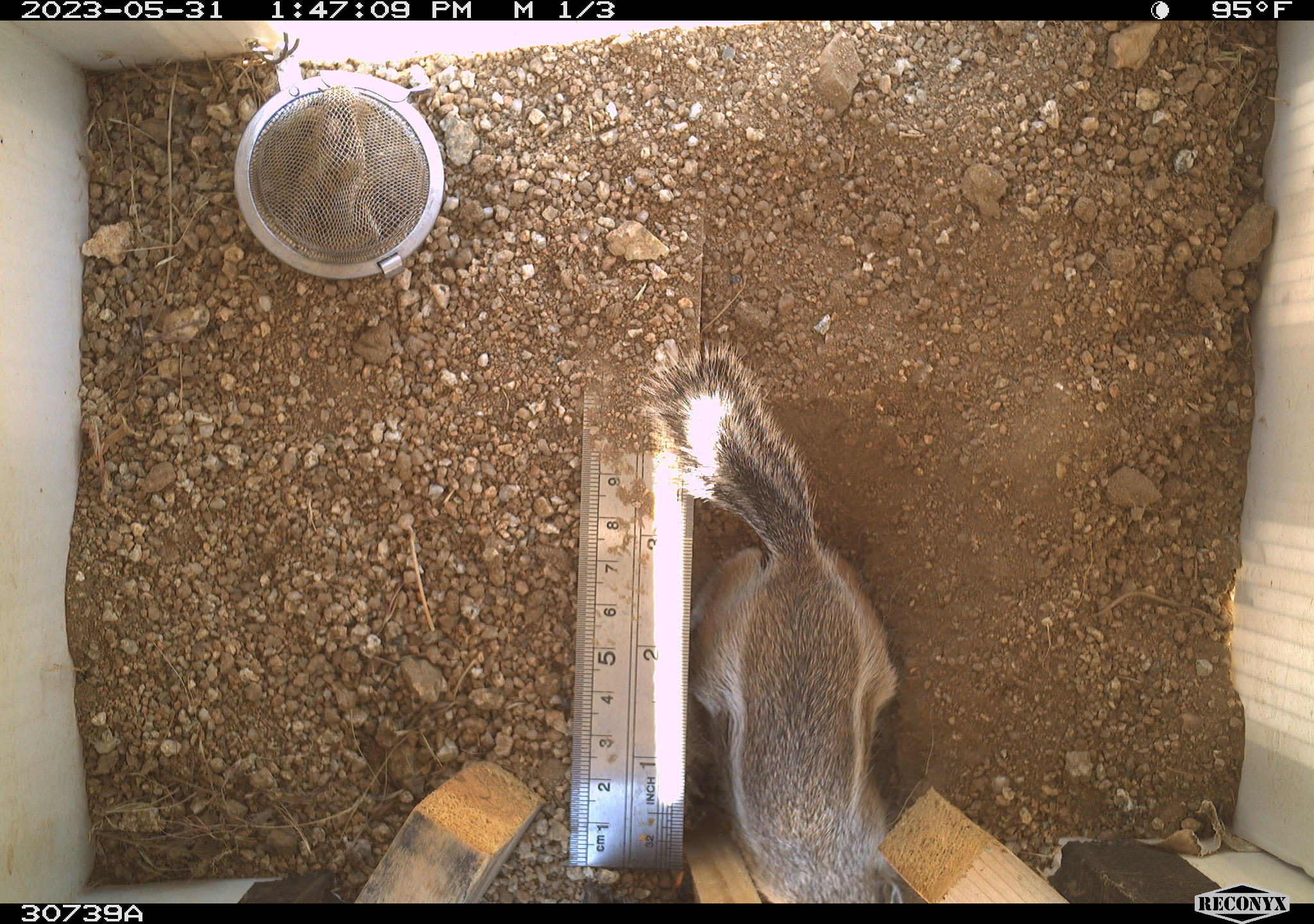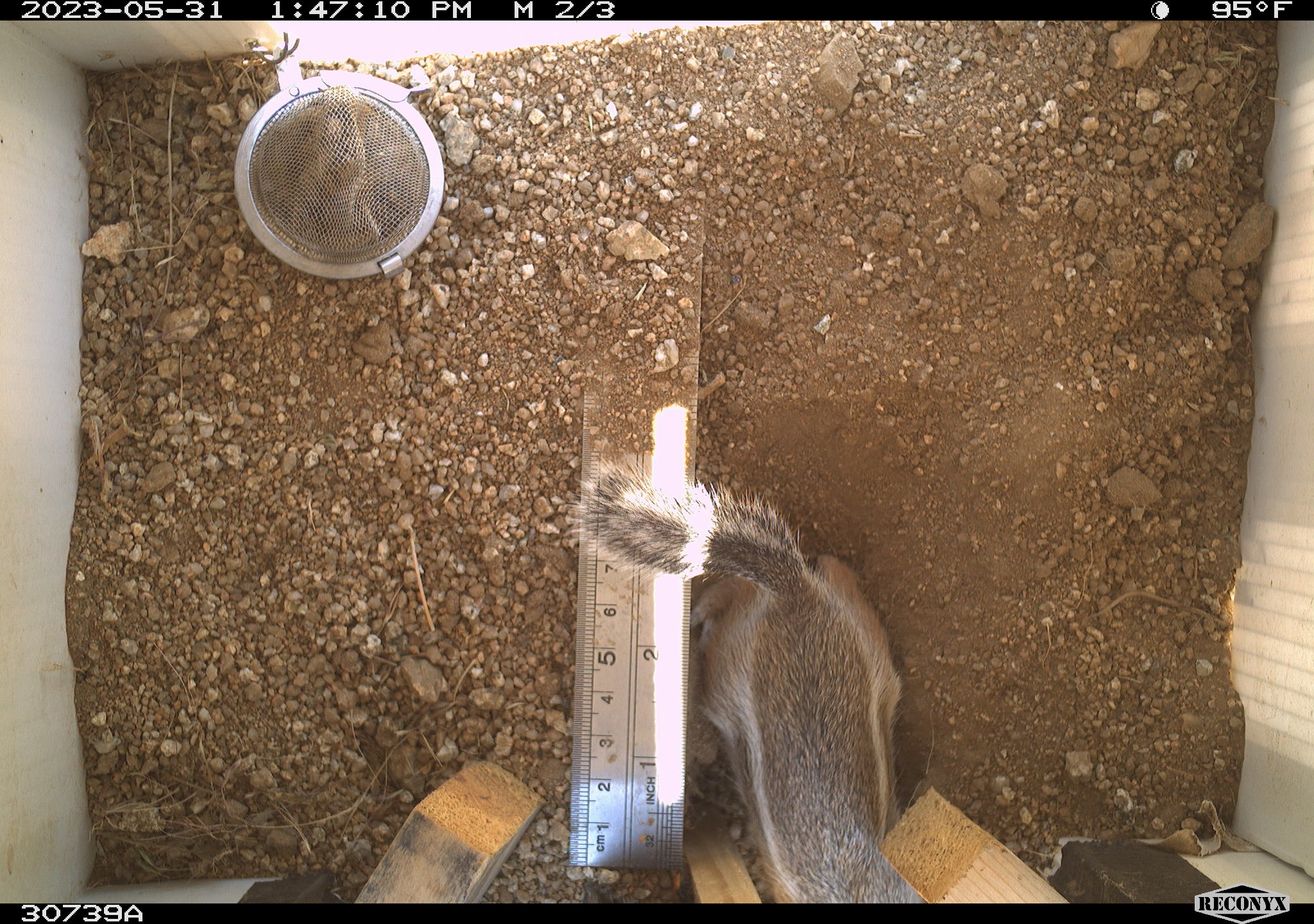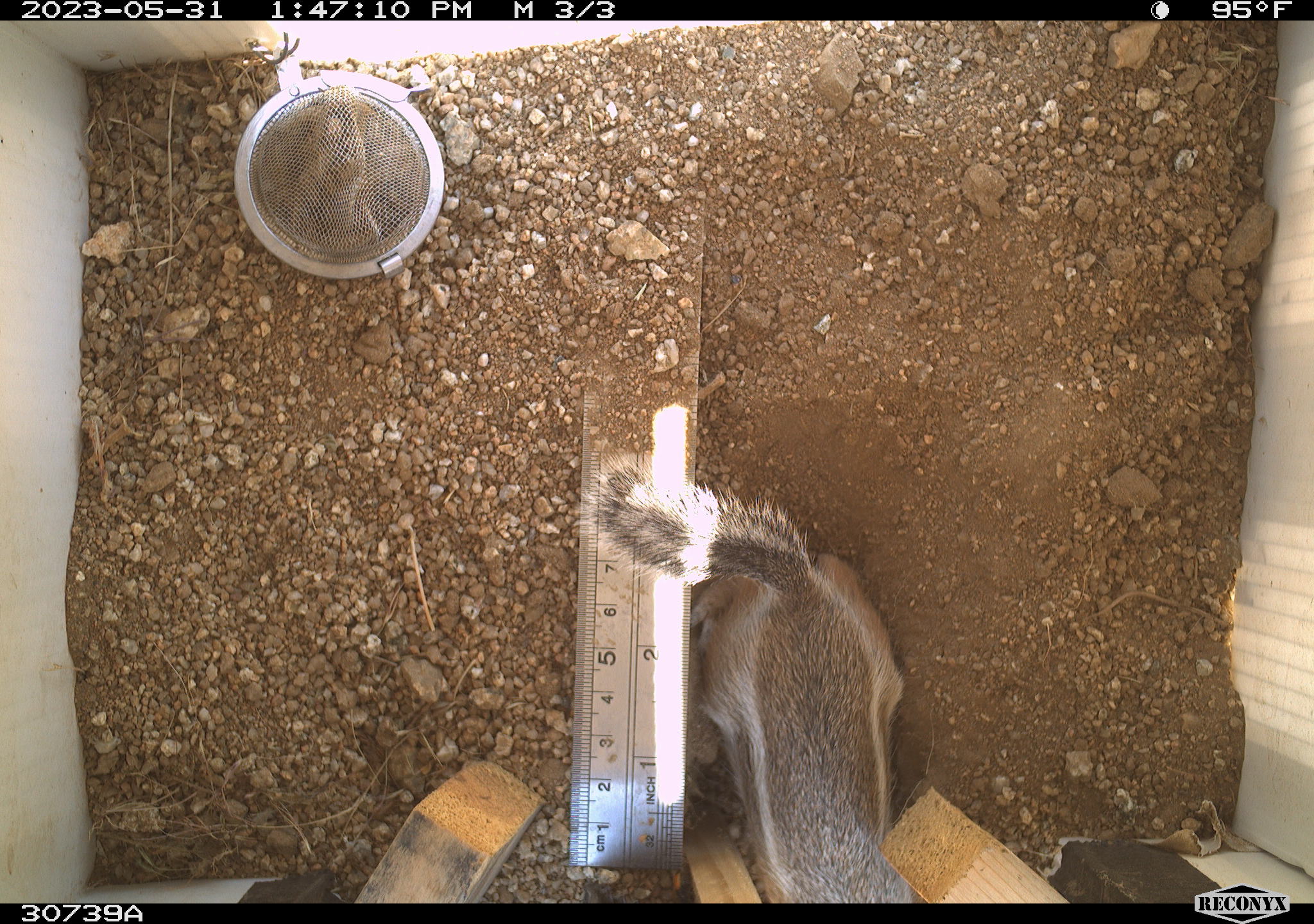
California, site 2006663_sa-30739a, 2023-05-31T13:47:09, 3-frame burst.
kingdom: Animalia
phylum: Chordata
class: Mammalia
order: Rodentia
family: Sciuridae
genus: Ammospermophilus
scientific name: Ammospermophilus leucurus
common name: white-tailed antelope squirrel